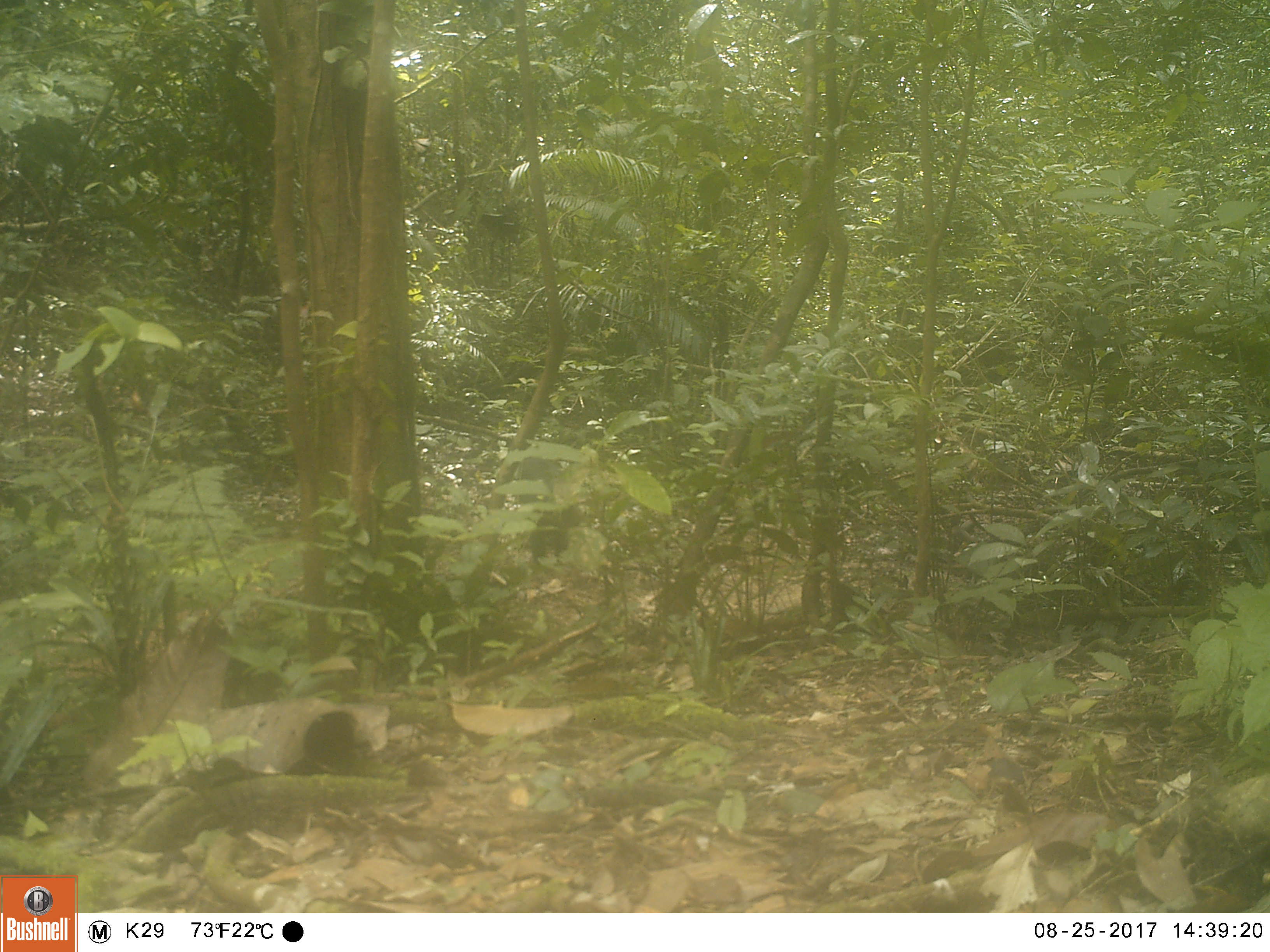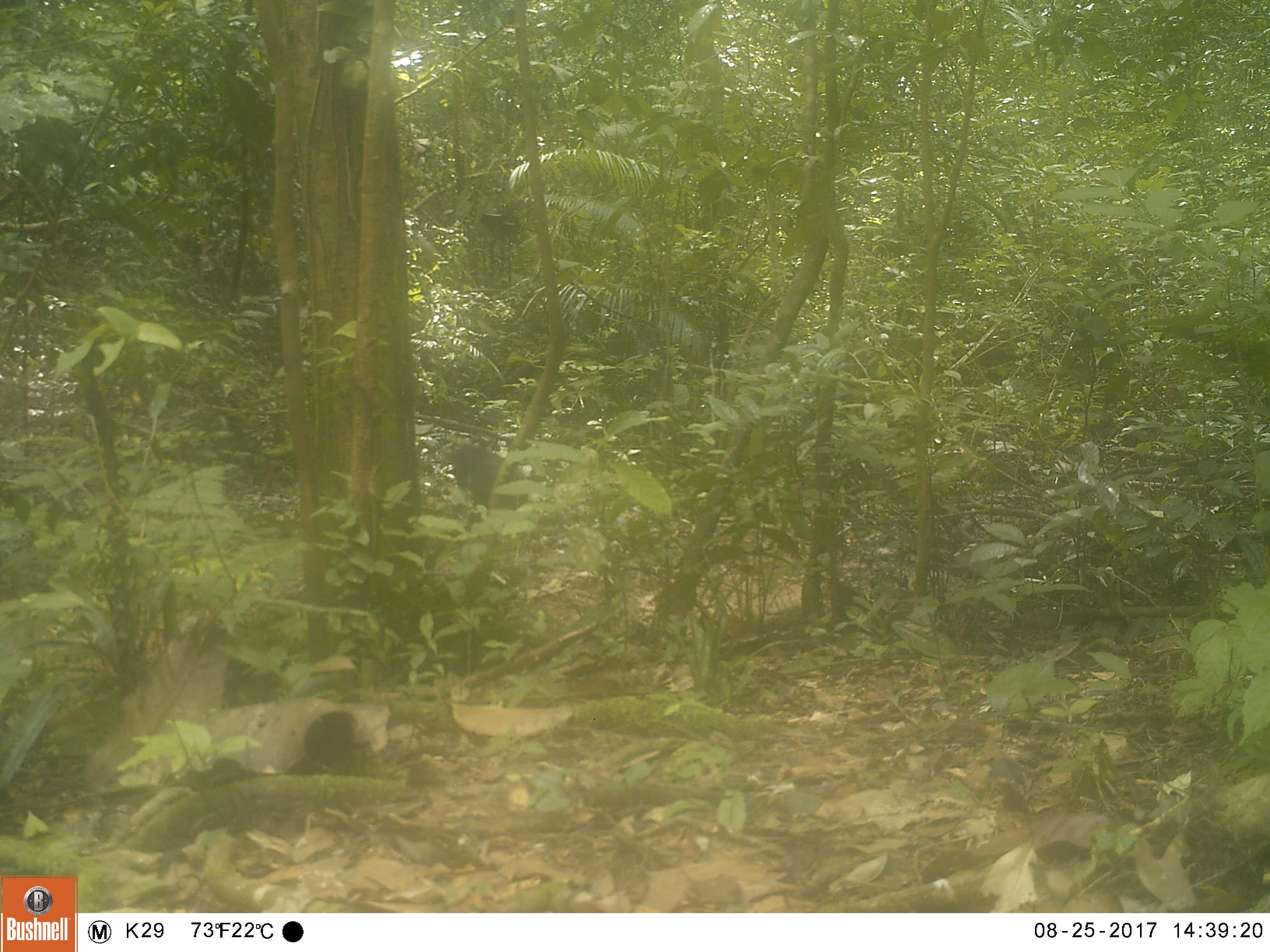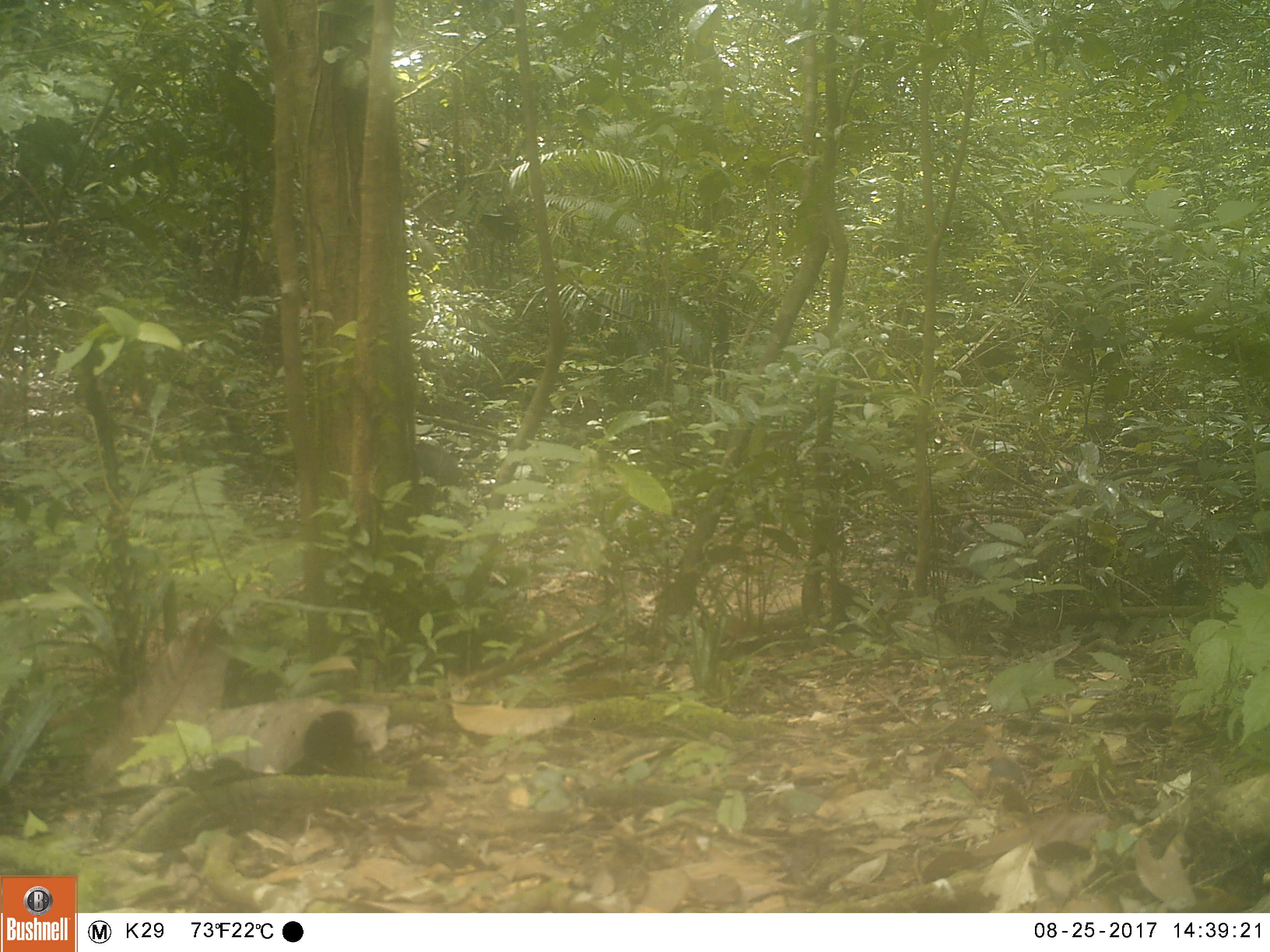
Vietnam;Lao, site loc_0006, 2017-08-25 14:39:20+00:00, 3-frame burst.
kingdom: Animalia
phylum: Chordata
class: Mammalia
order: Primates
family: Cercopithecidae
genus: Macaca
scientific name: Macaca arctoides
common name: stump-tailed macaque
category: stump tailed macaque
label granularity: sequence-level